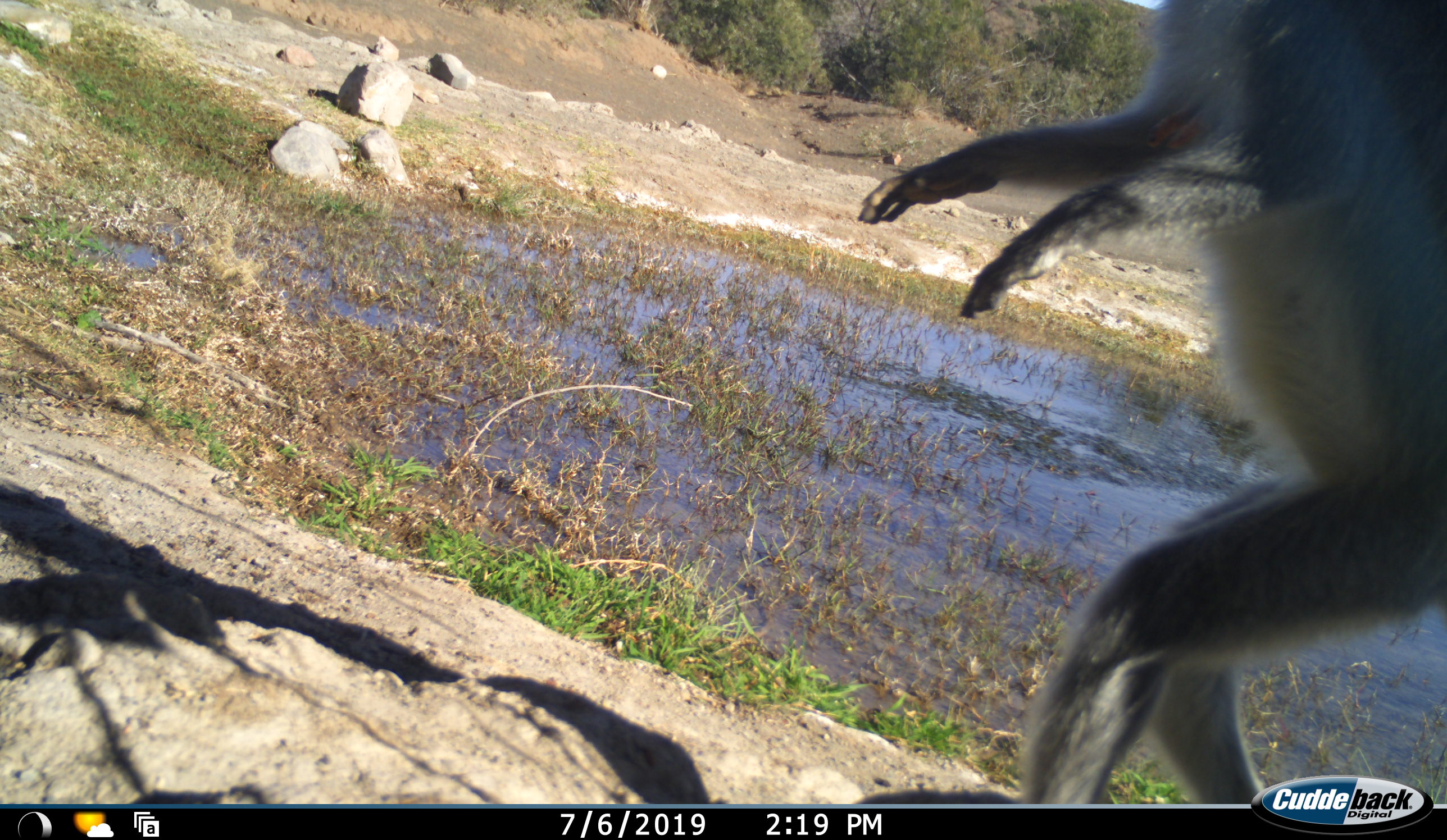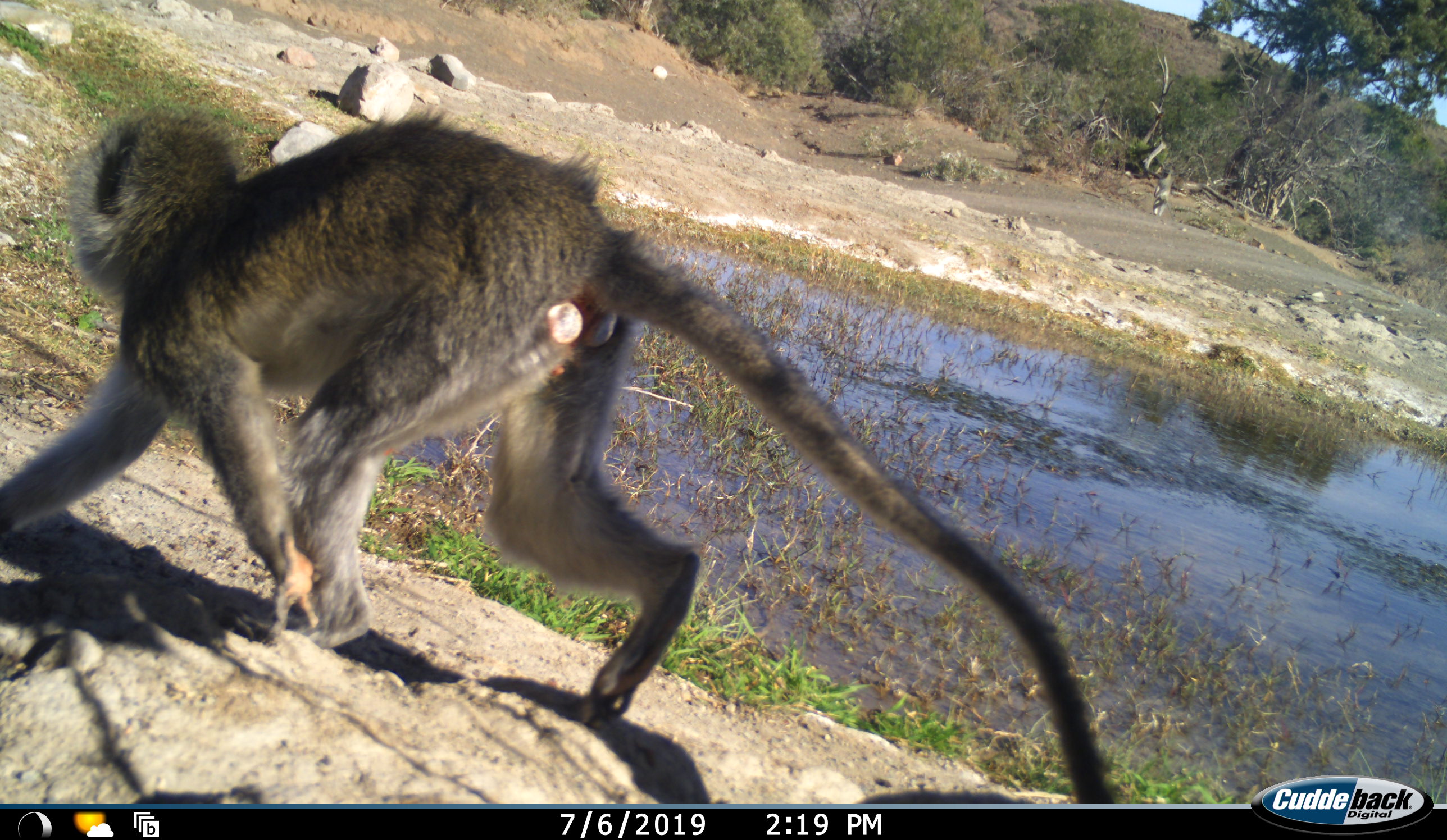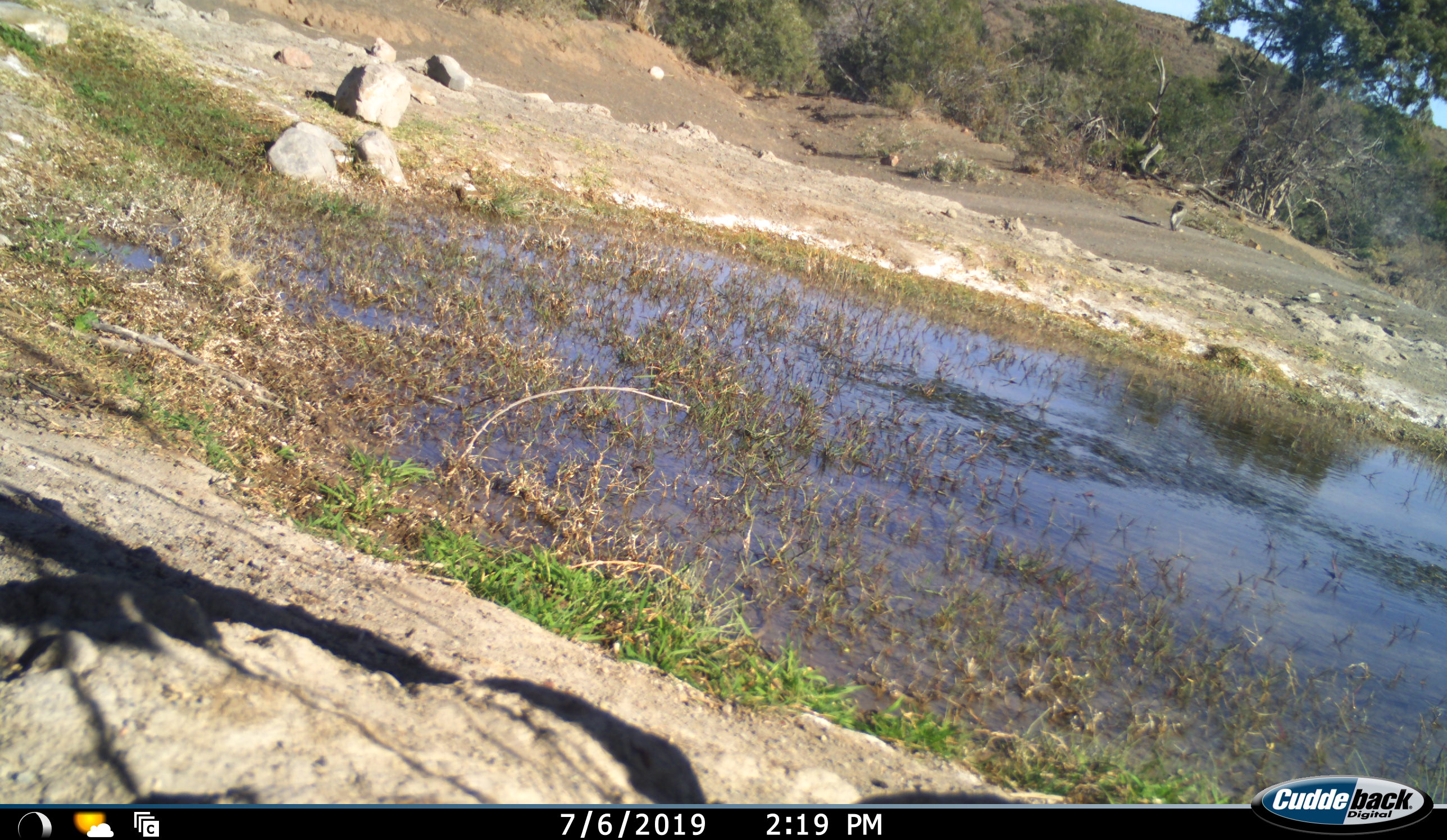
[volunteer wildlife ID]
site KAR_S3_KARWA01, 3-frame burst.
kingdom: Animalia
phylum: Chordata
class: Mammalia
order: Primates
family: Cercopithecidae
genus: Chlorocebus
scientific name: Chlorocebus pygerythrus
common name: vervet monkey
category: monkeyvervet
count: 1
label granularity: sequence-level